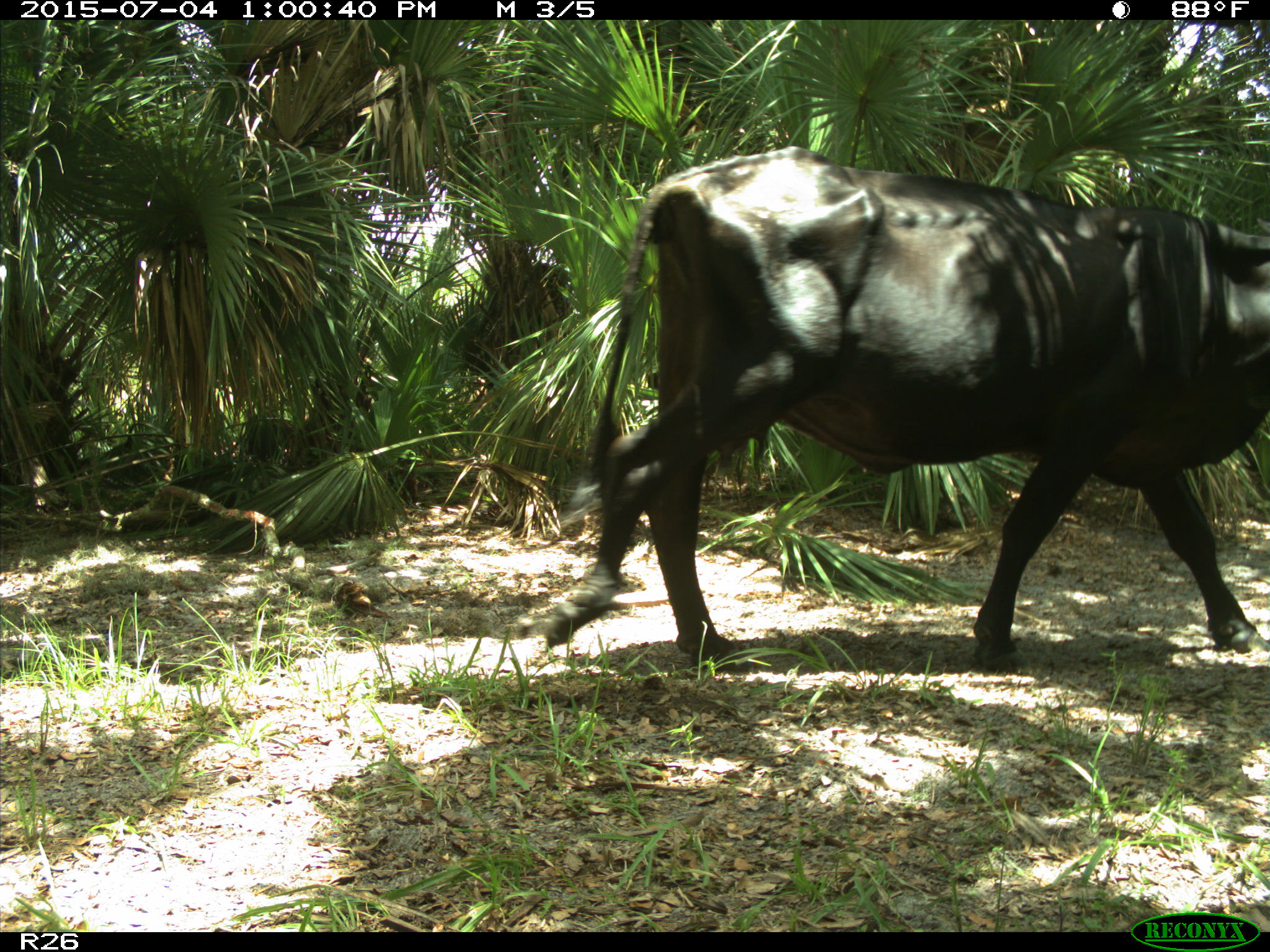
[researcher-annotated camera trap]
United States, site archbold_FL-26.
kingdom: Animalia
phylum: Chordata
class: Mammalia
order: Artiodactyla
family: Bovidae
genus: Bos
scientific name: Bos taurus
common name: domestic cow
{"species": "Bos taurus (domestic cow)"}